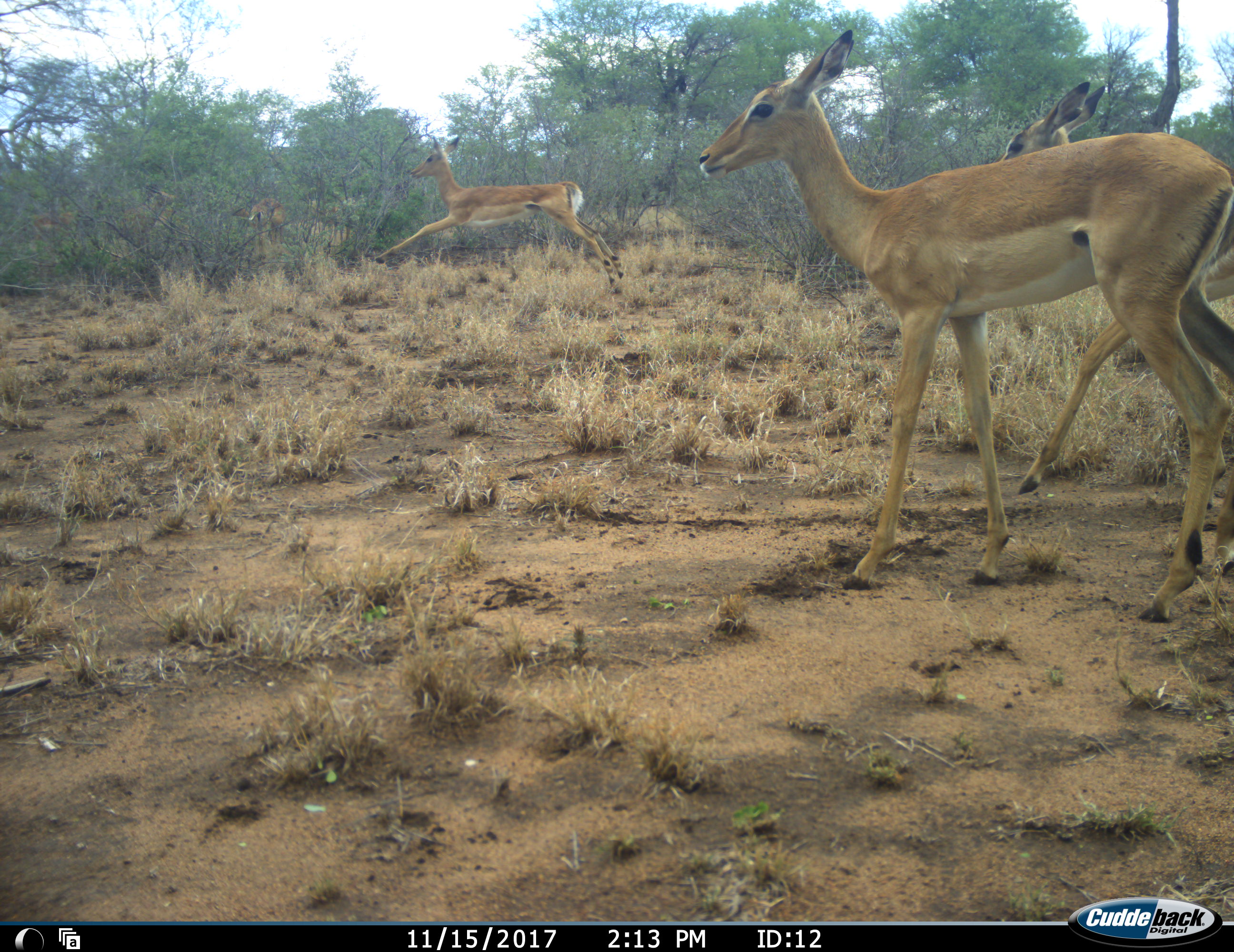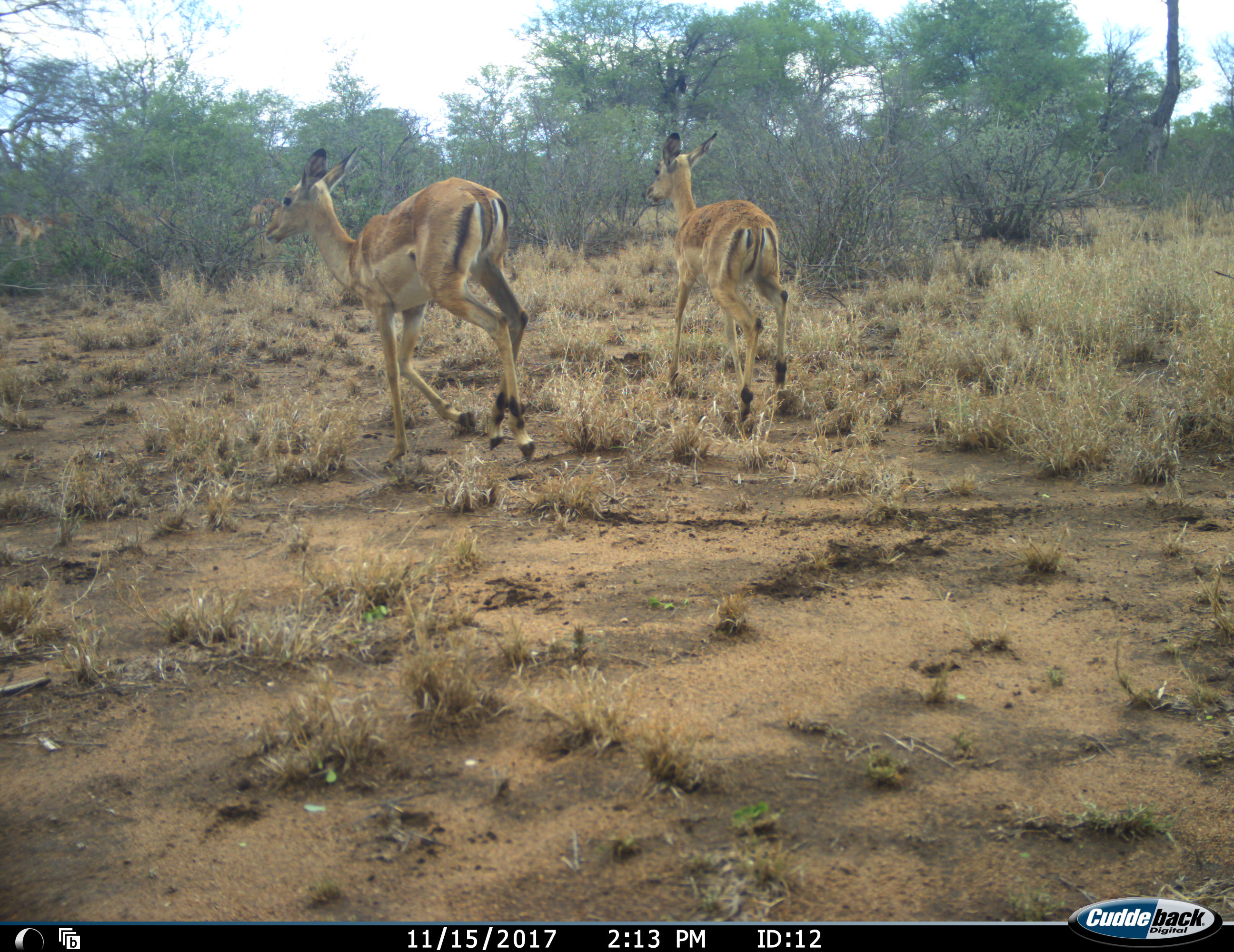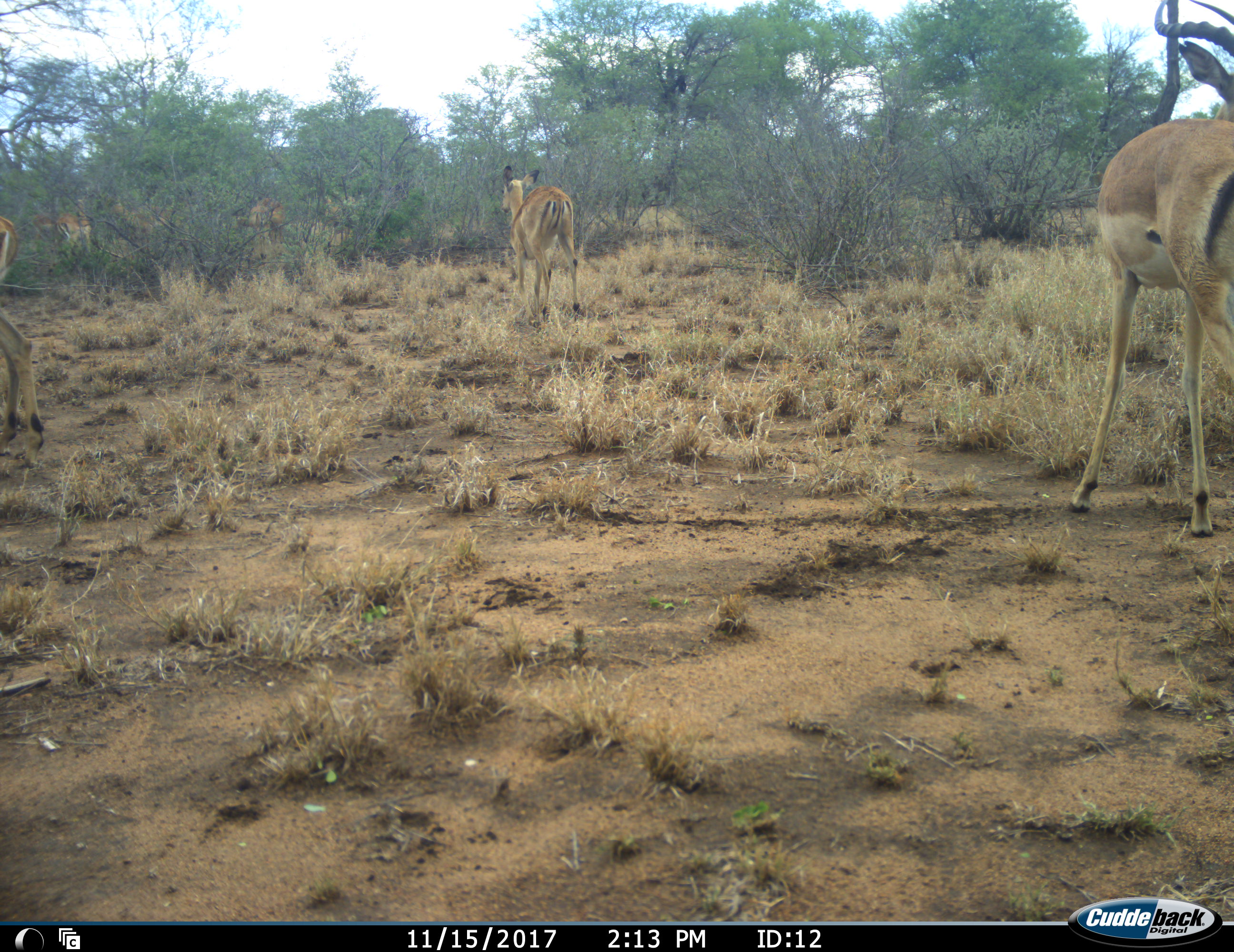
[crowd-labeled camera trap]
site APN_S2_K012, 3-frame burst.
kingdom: Animalia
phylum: Chordata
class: Mammalia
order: Artiodactyla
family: Bovidae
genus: Aepyceros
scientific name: Aepyceros melampus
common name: impala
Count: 4.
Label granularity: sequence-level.